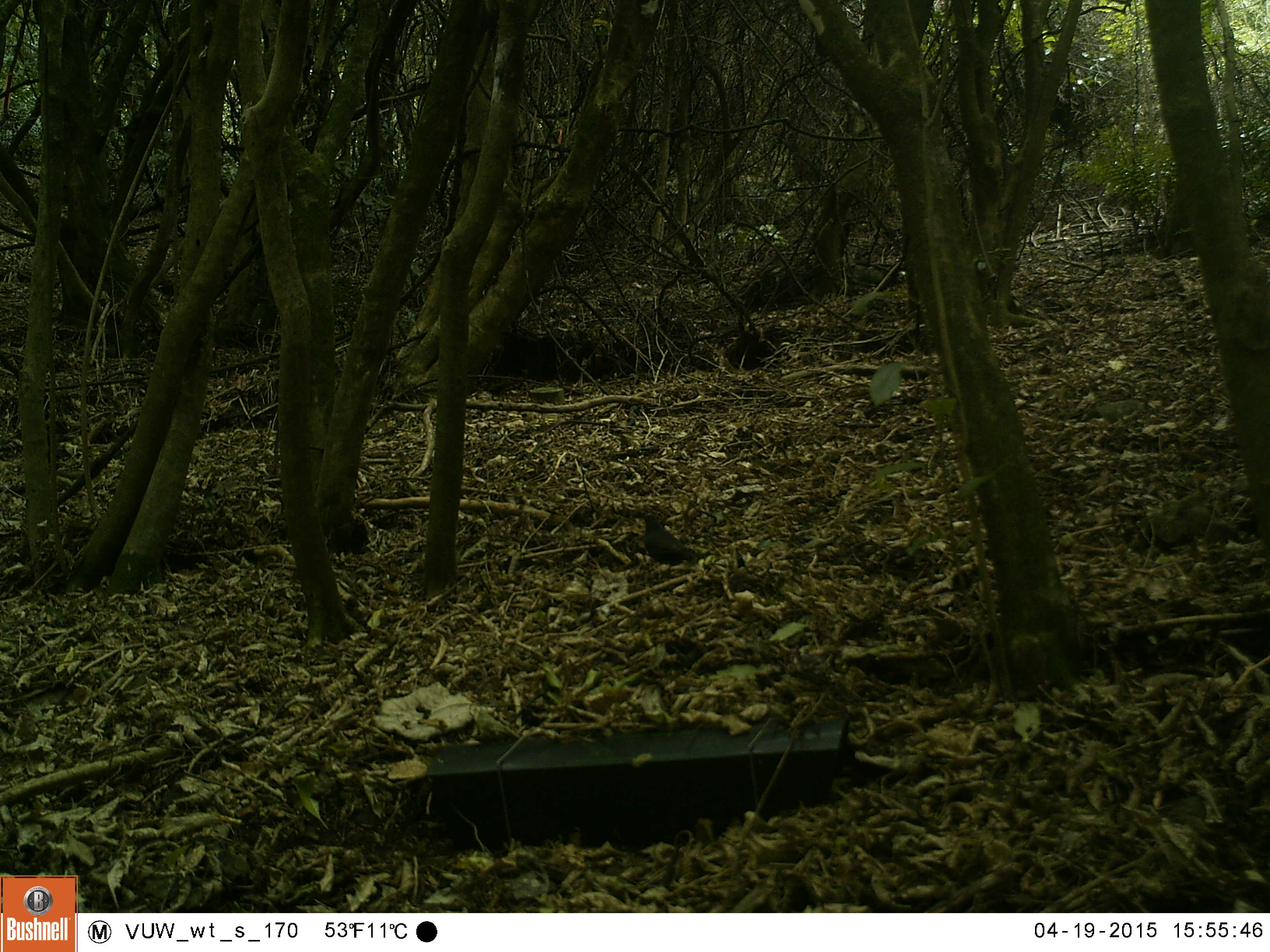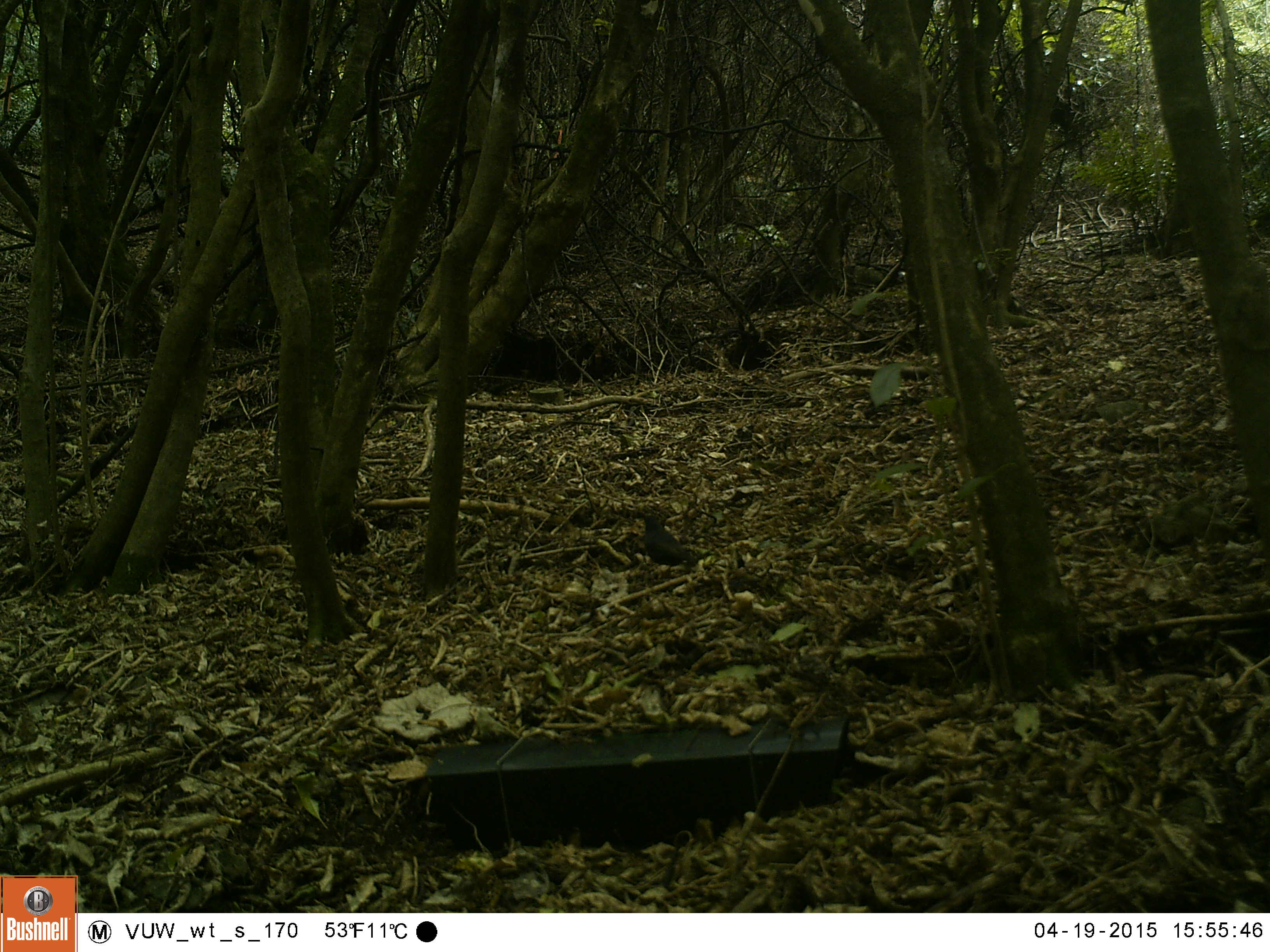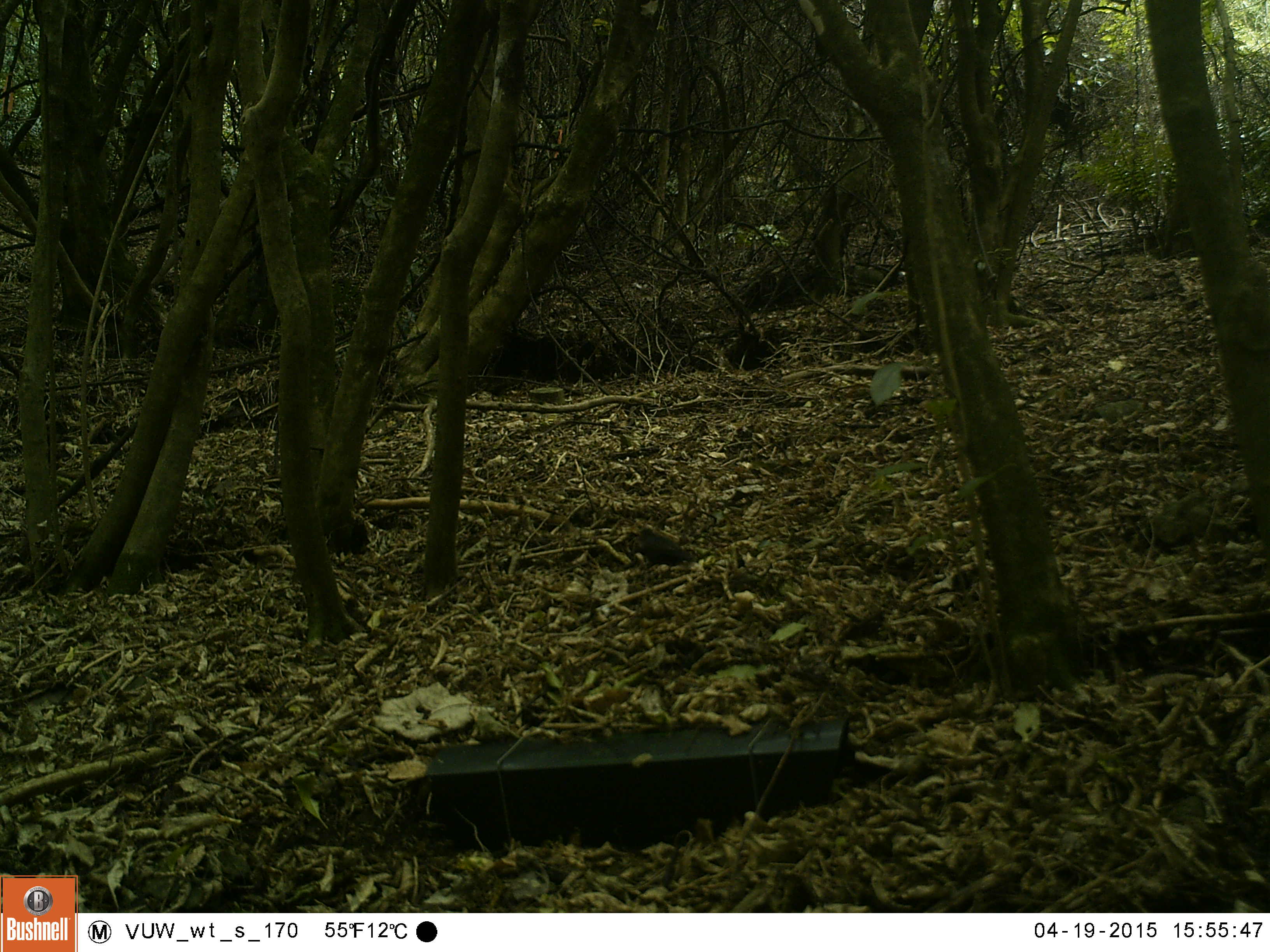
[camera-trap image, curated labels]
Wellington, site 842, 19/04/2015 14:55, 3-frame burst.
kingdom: Animalia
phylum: Chordata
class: Aves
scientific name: Aves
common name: bird